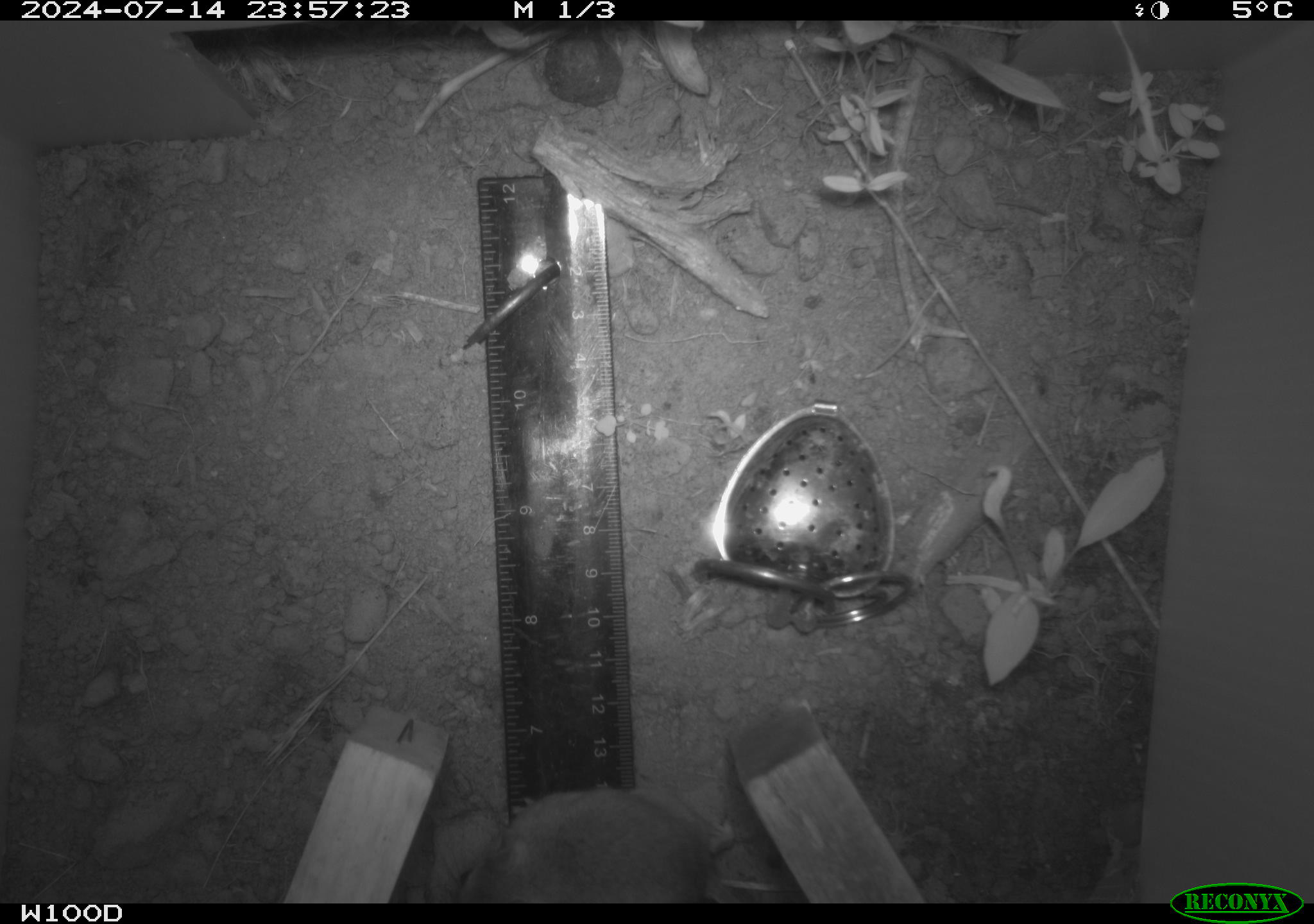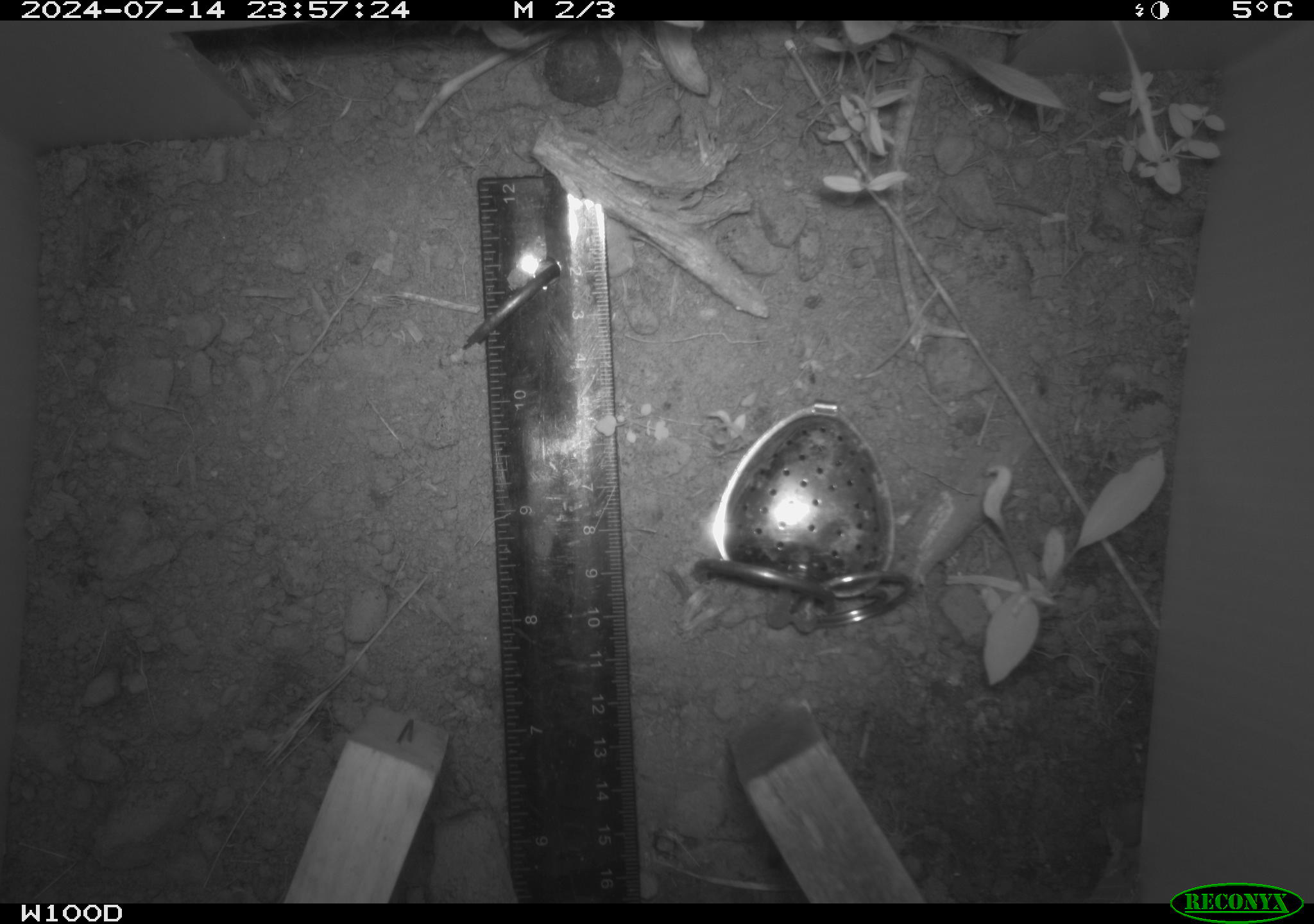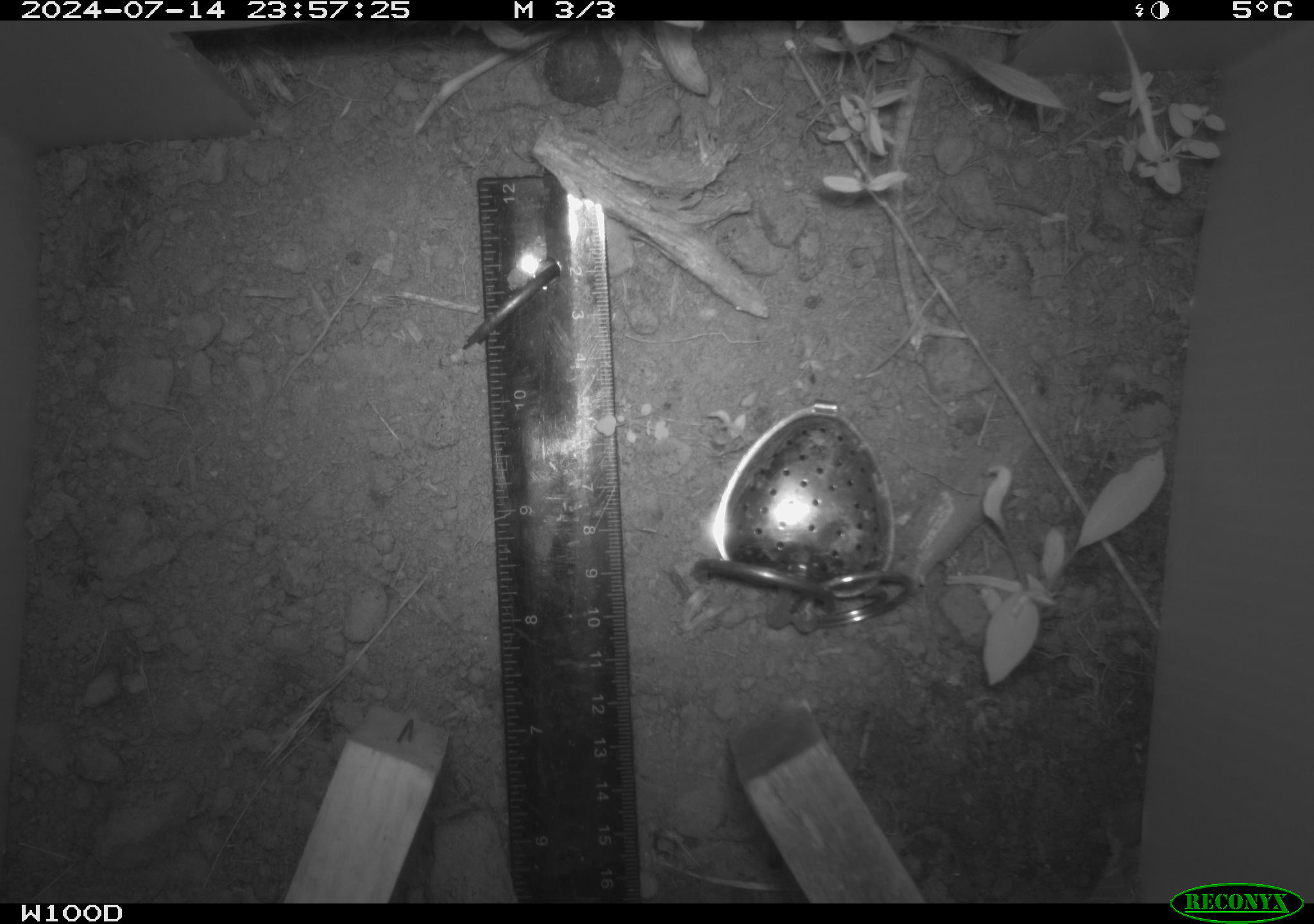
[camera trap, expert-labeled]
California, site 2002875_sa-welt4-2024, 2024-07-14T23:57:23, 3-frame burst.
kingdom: Animalia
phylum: Chordata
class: Mammalia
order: Rodentia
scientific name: Rodentia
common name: mouse species